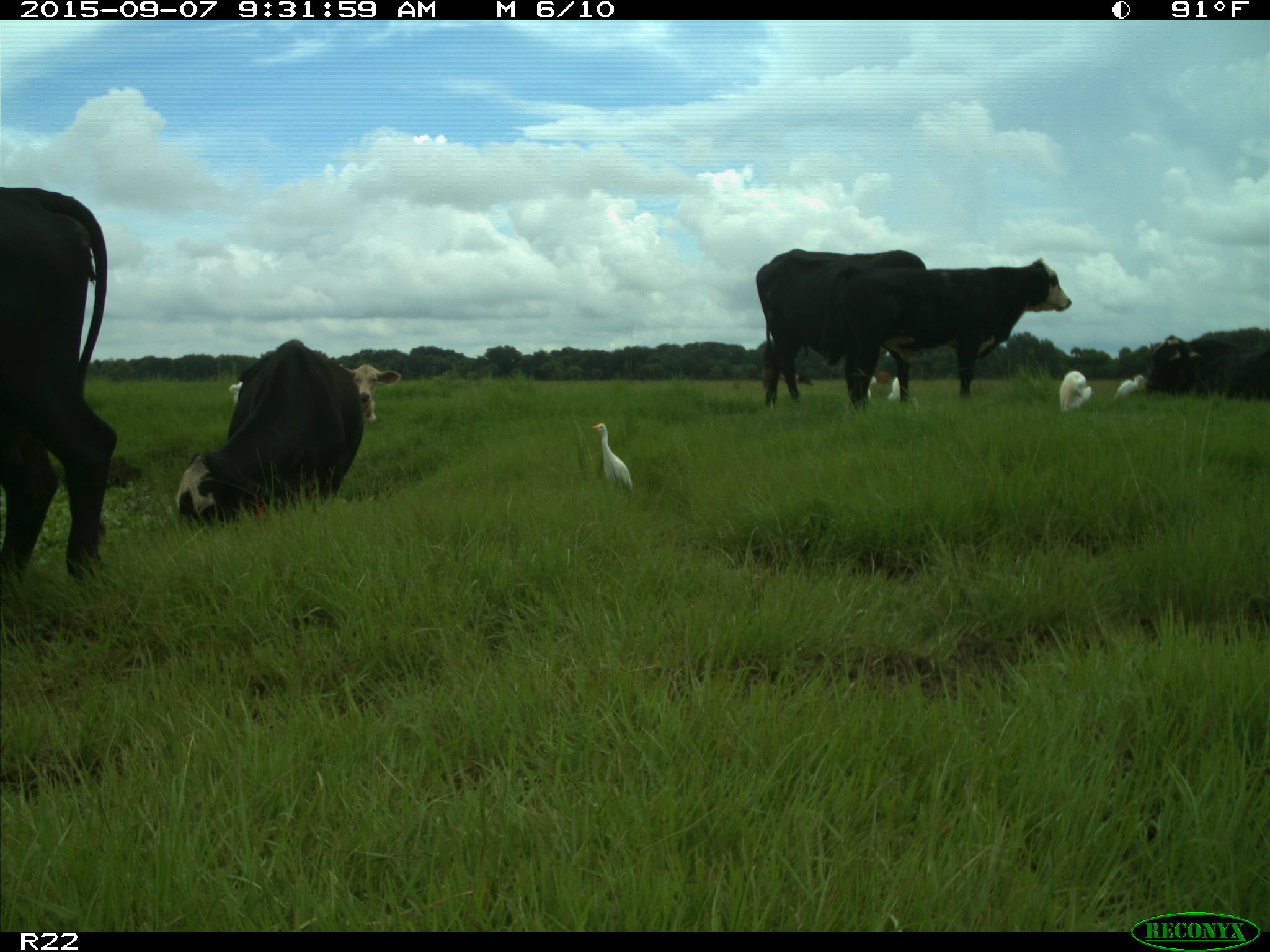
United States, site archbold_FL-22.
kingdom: Animalia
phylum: Chordata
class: Mammalia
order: Artiodactyla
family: Bovidae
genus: Bos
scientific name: Bos taurus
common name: domestic cow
Bos taurus (domestic cow).